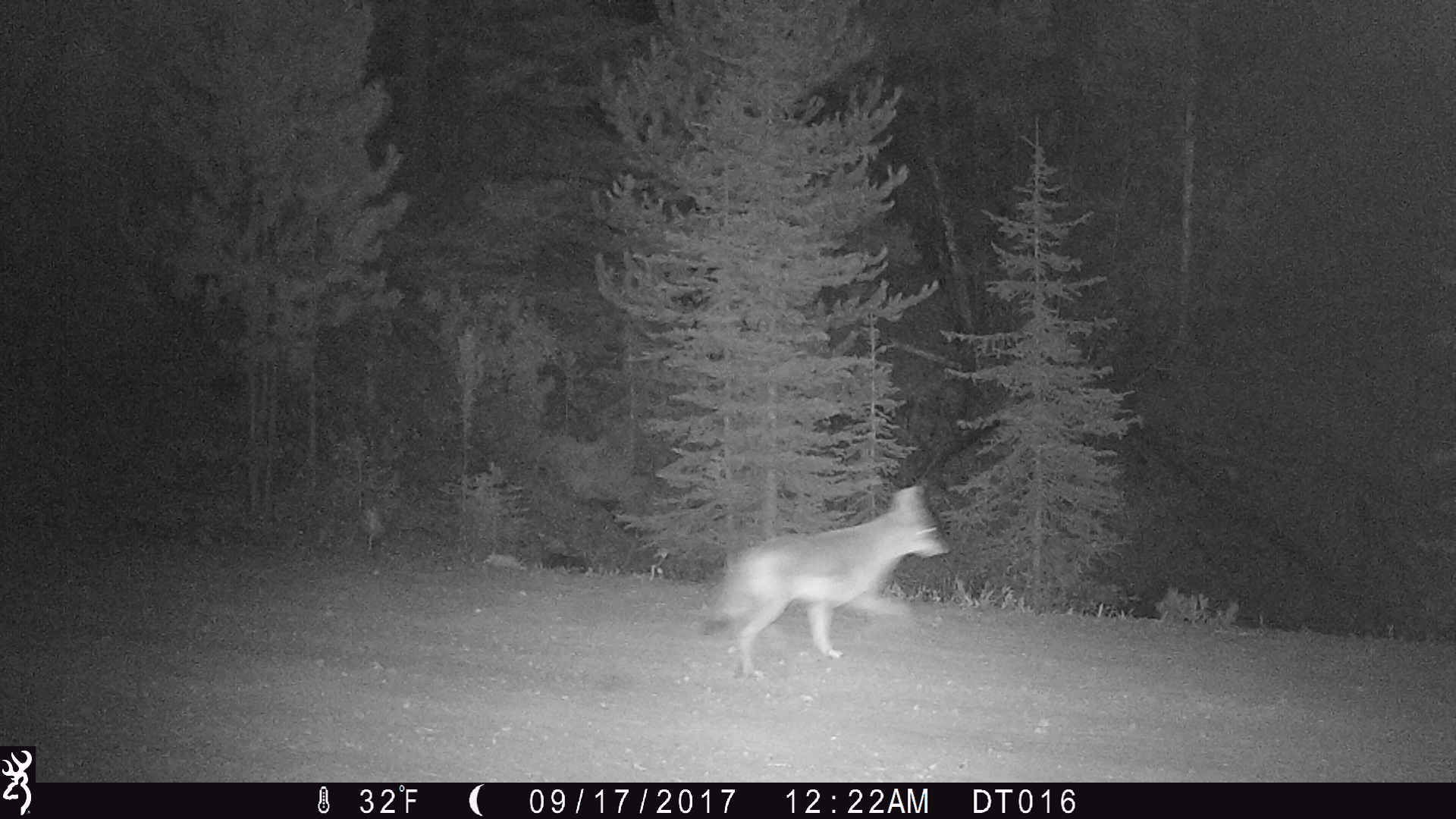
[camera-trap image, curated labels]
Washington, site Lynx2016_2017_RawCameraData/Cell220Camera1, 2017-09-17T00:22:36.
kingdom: Animalia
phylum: Chordata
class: Mammalia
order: Carnivora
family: Canidae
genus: Canis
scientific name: Canis latrans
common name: coyote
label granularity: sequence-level